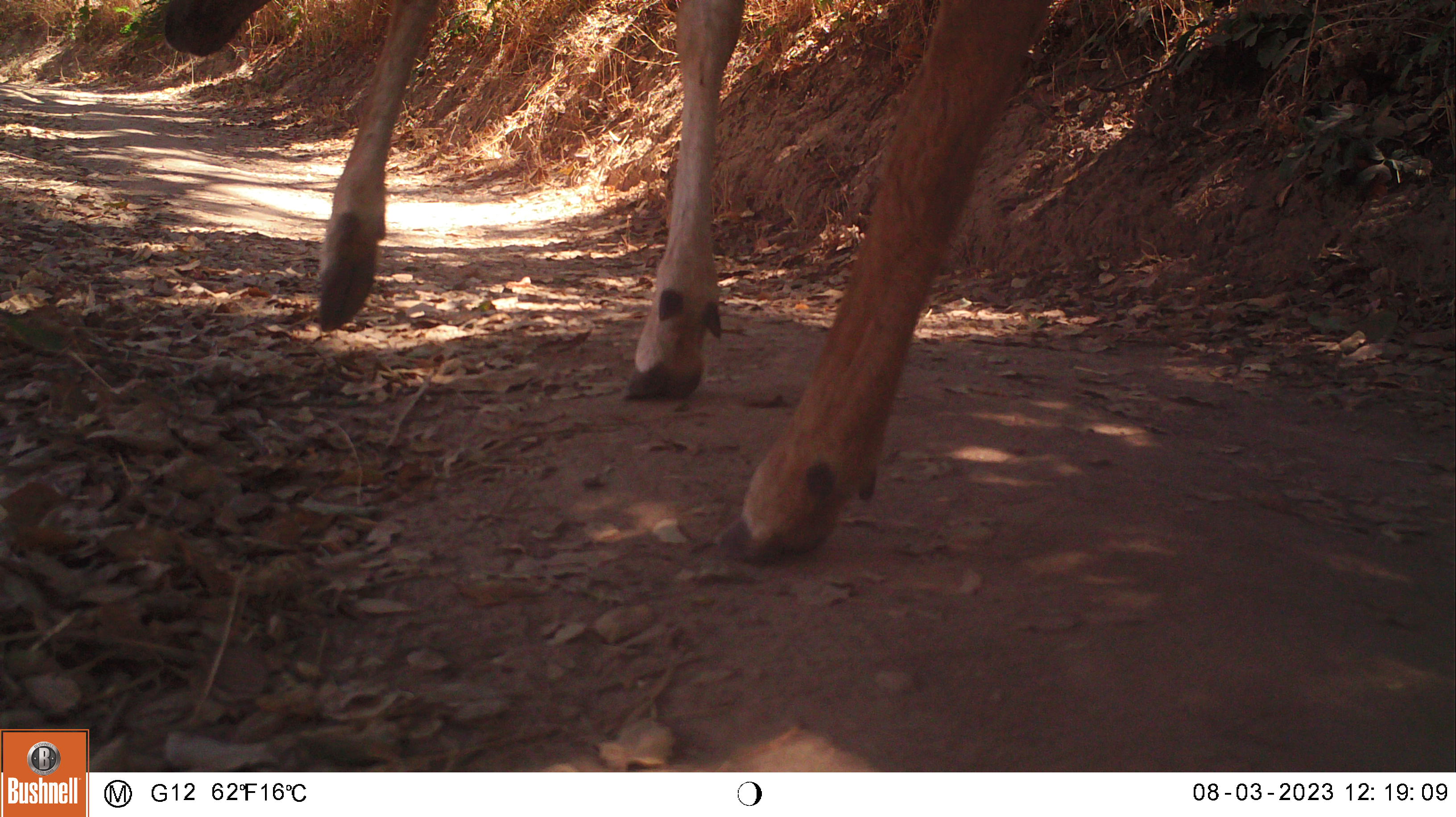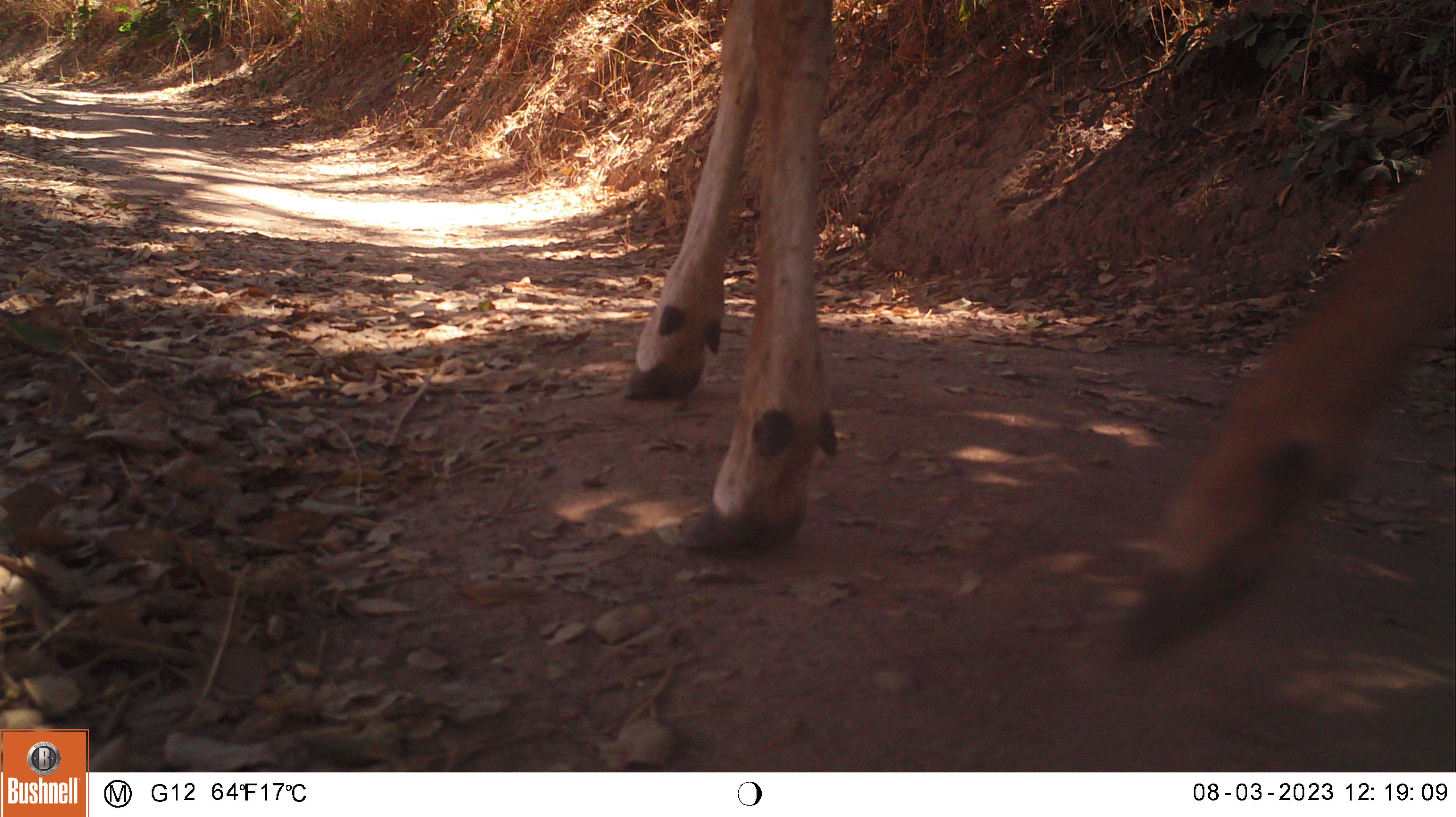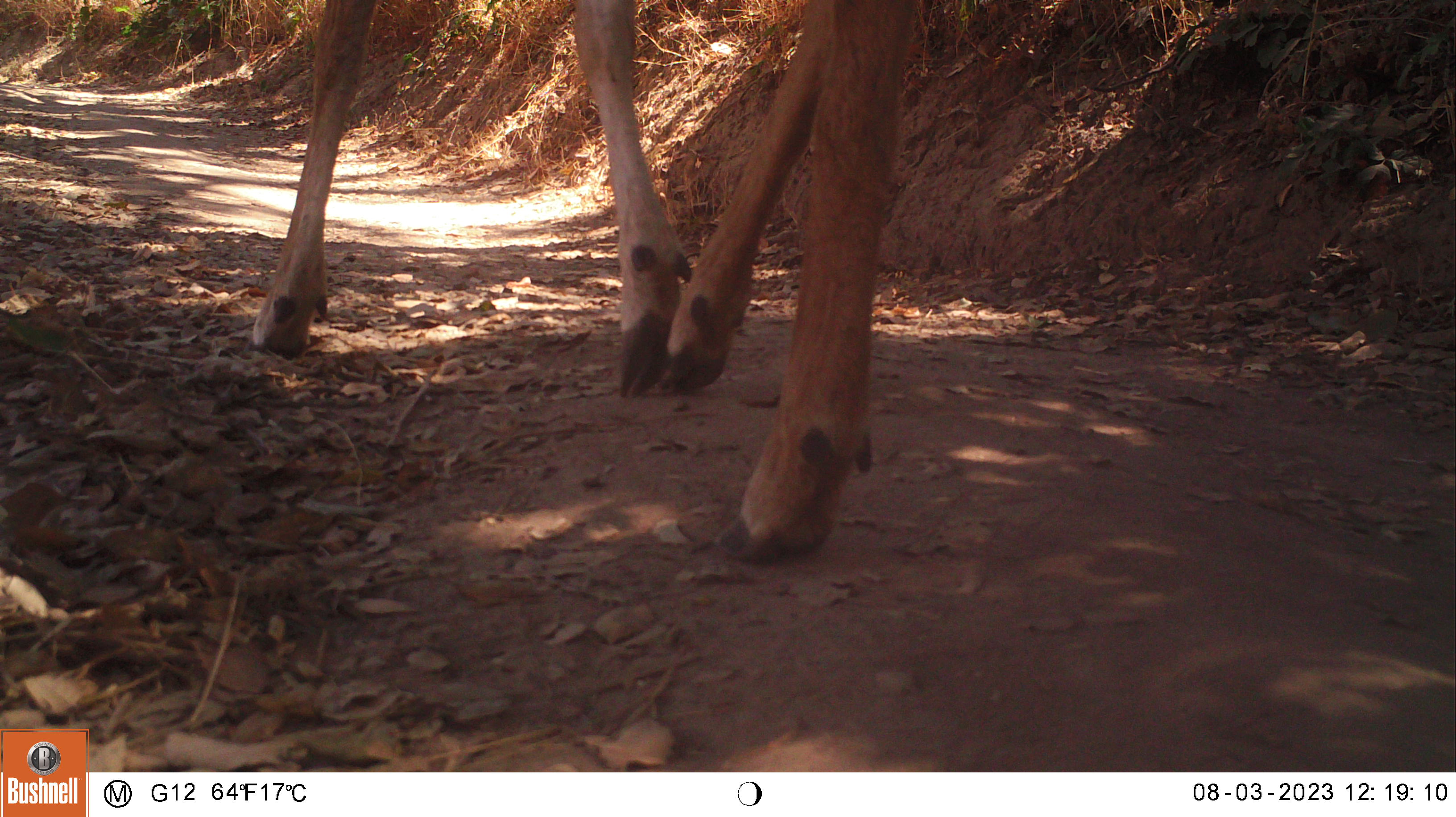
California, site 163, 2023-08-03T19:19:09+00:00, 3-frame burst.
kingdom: Animalia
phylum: Chordata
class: Mammalia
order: Artiodactyla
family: Cervidae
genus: Odocoileus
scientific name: Odocoileus hemionus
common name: mule deer